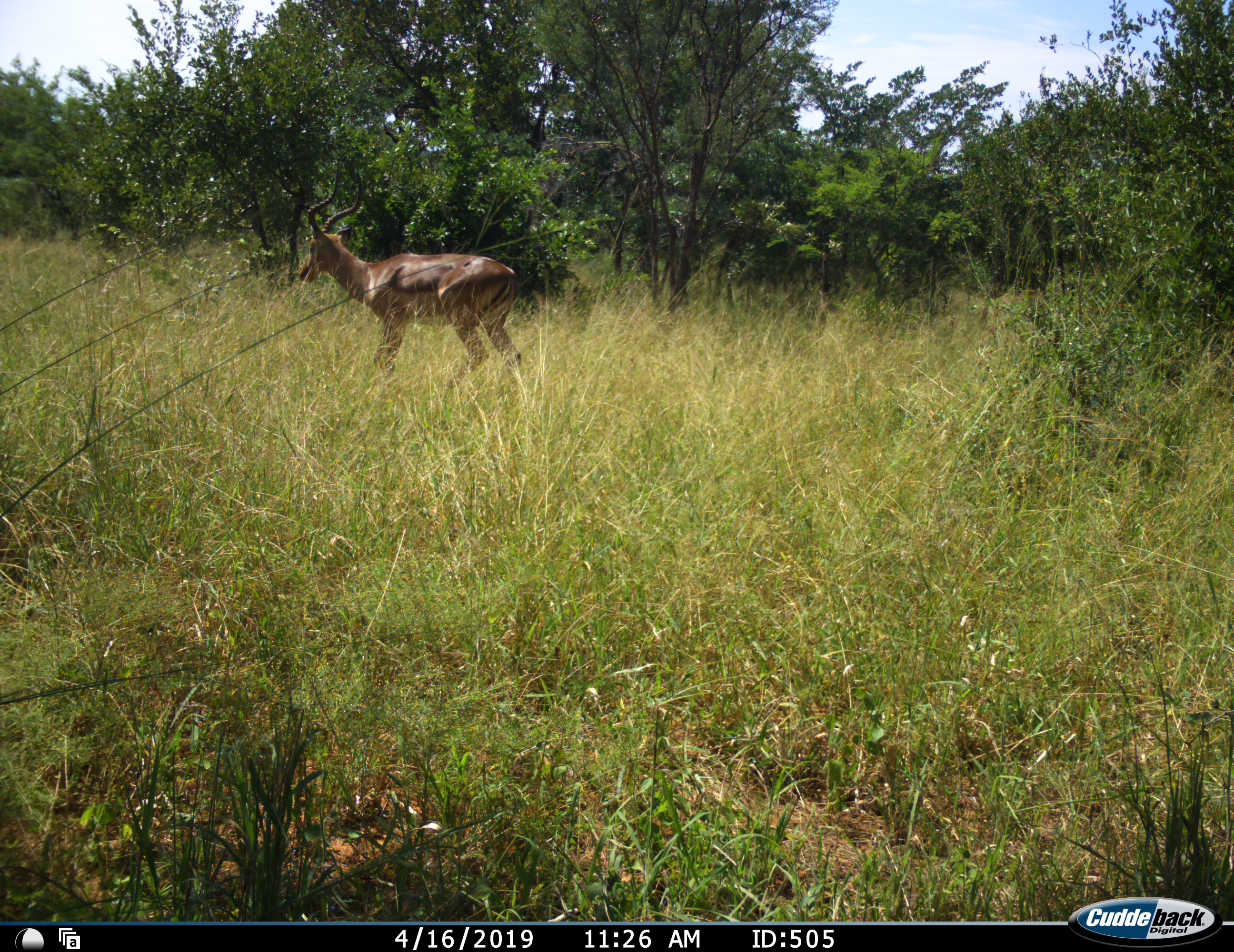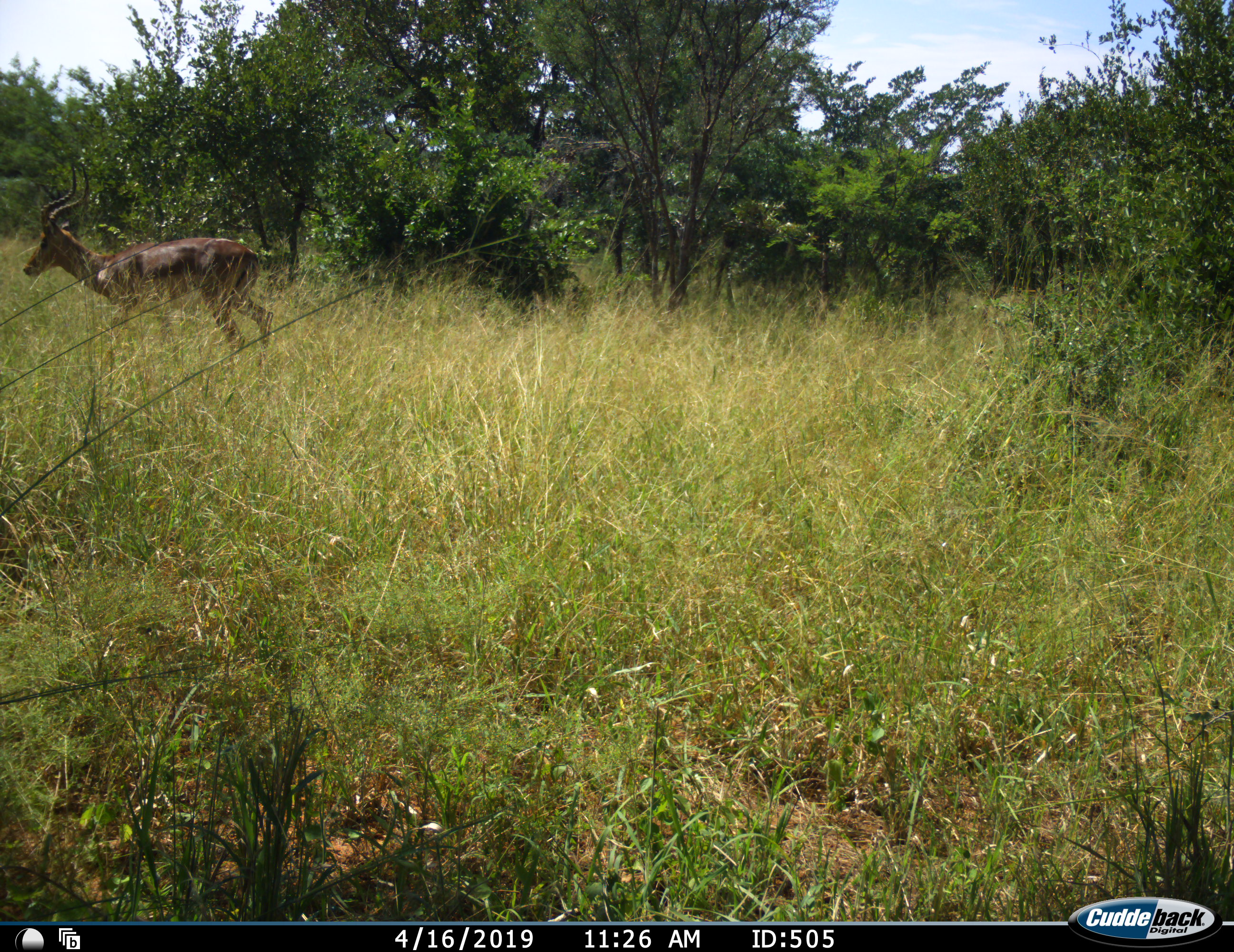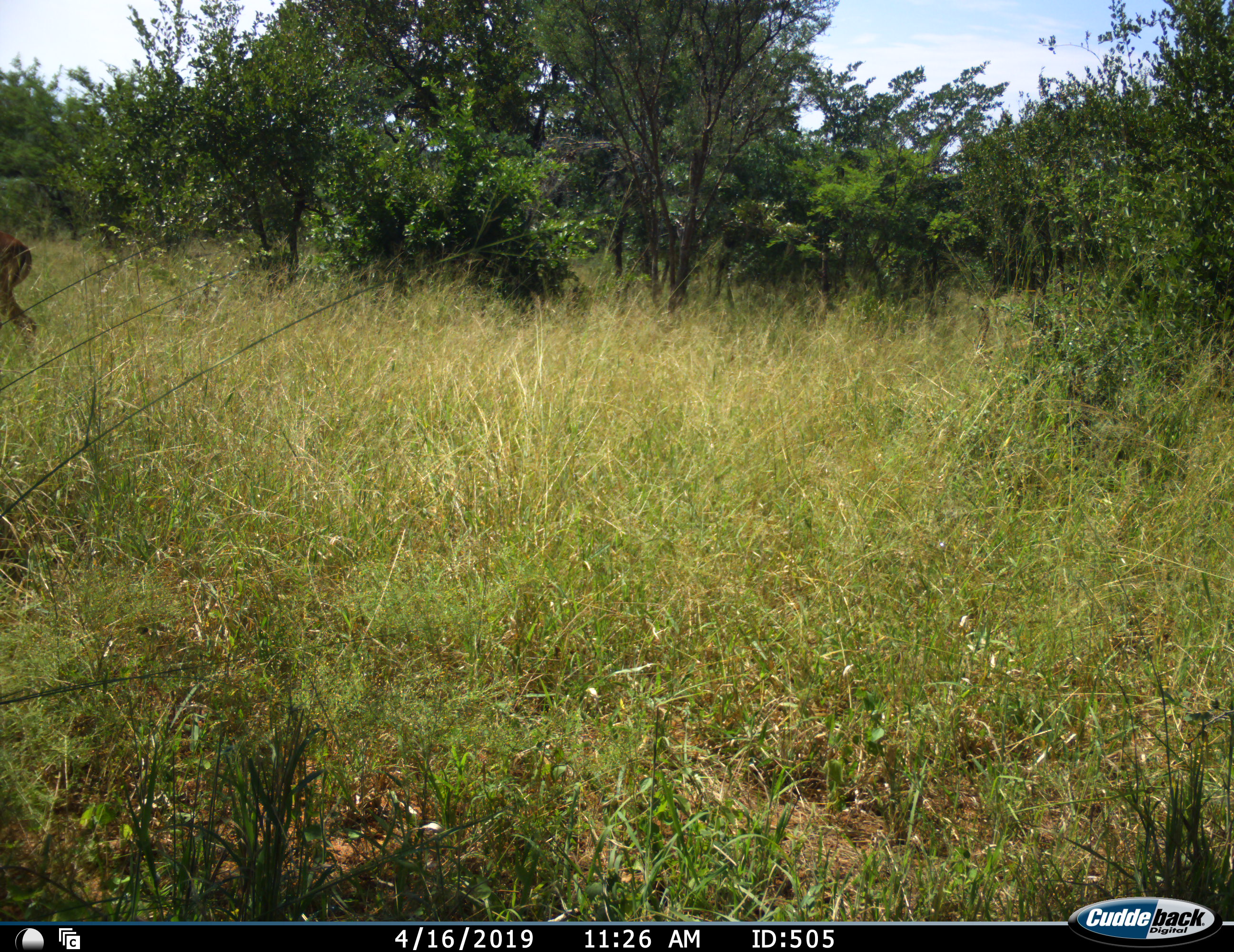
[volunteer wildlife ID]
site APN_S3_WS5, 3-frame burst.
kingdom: Animalia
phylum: Chordata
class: Mammalia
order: Artiodactyla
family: Bovidae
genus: Aepyceros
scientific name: Aepyceros melampus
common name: impala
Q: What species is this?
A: Impala (Aepyceros melampus).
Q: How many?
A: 1.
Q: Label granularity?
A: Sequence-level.